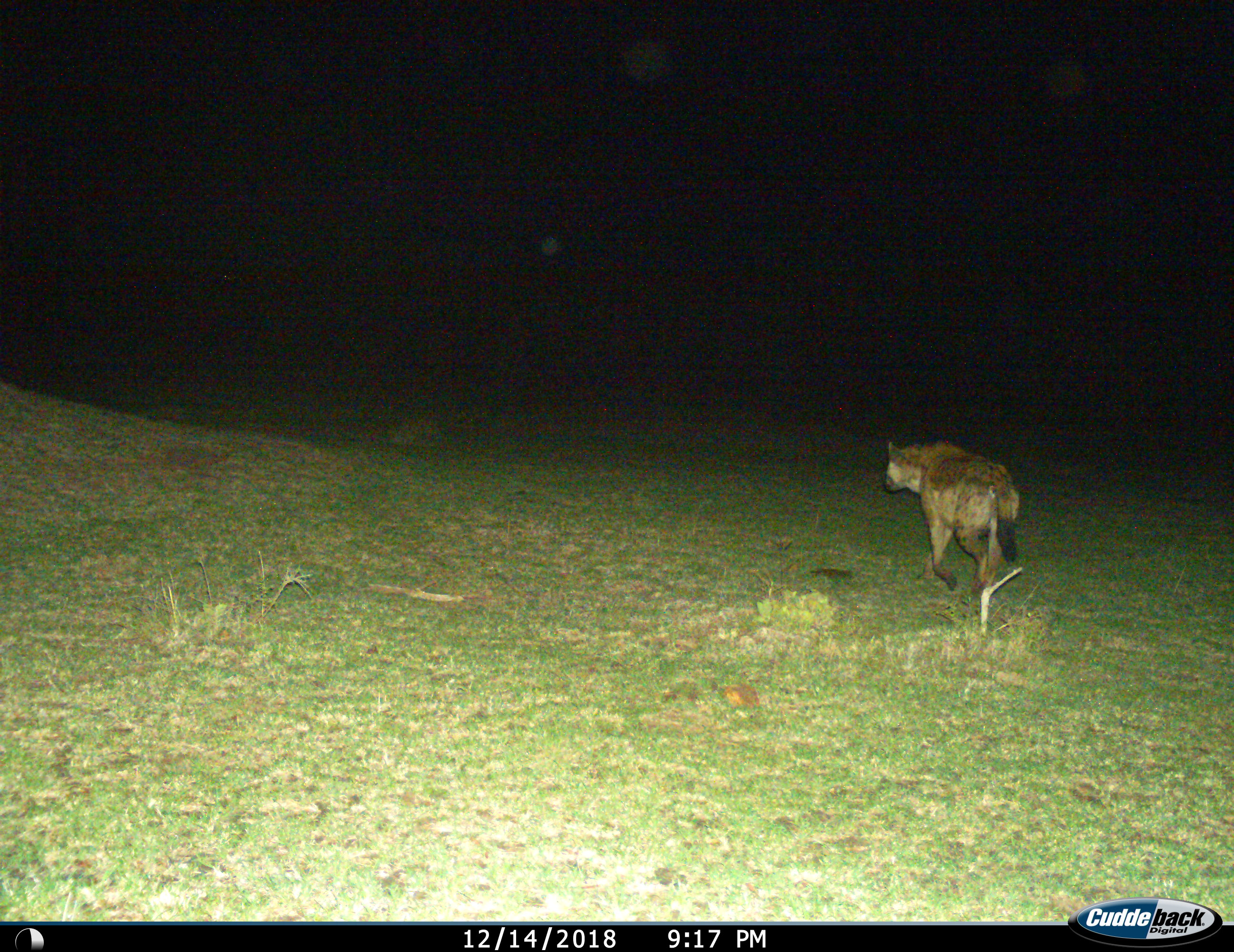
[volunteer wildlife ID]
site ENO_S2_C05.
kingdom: Animalia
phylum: Chordata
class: Mammalia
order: Carnivora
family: Hyaenidae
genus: Crocuta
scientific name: Crocuta crocuta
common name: spotted hyena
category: hyenaspotted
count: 1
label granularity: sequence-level